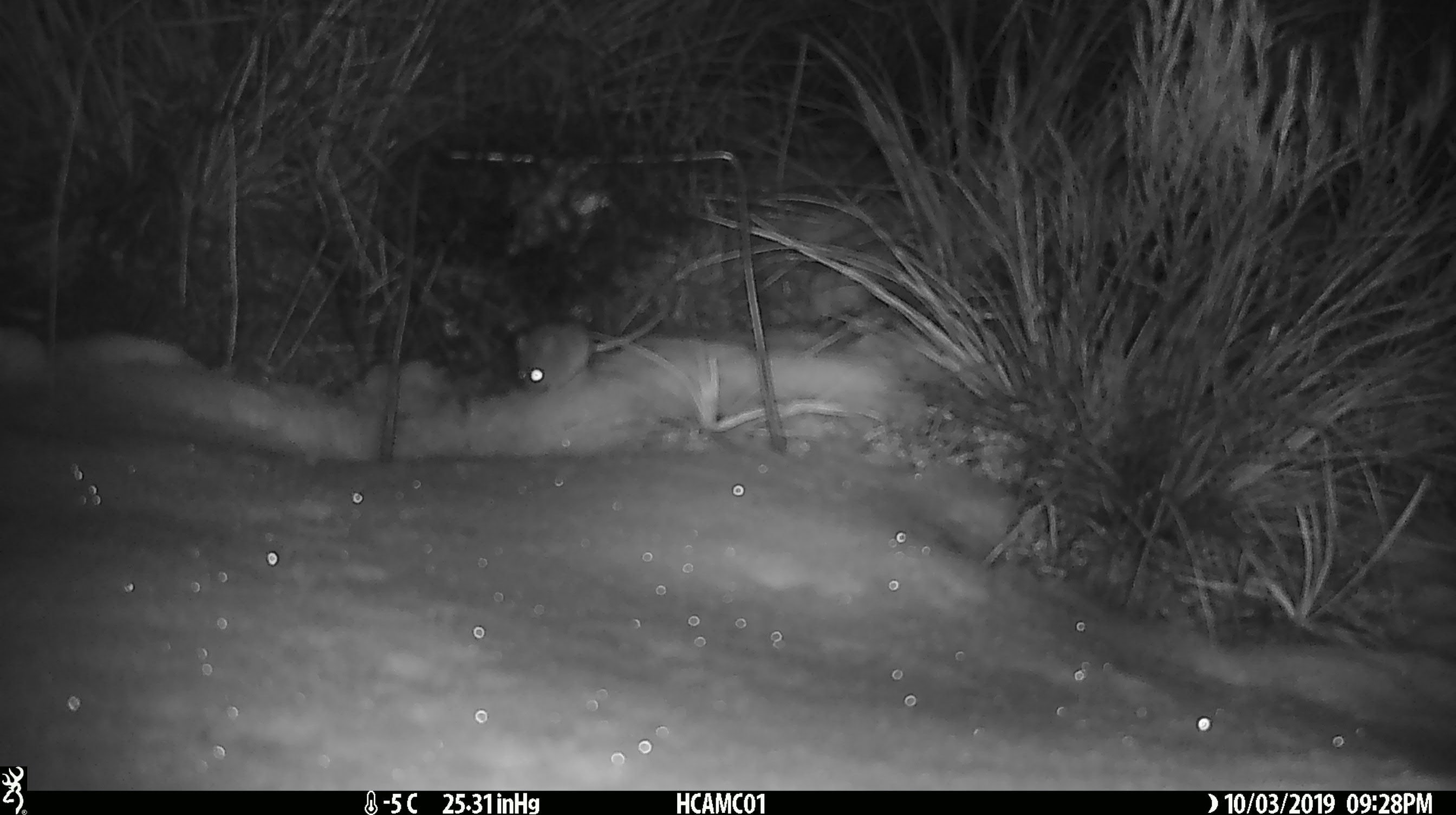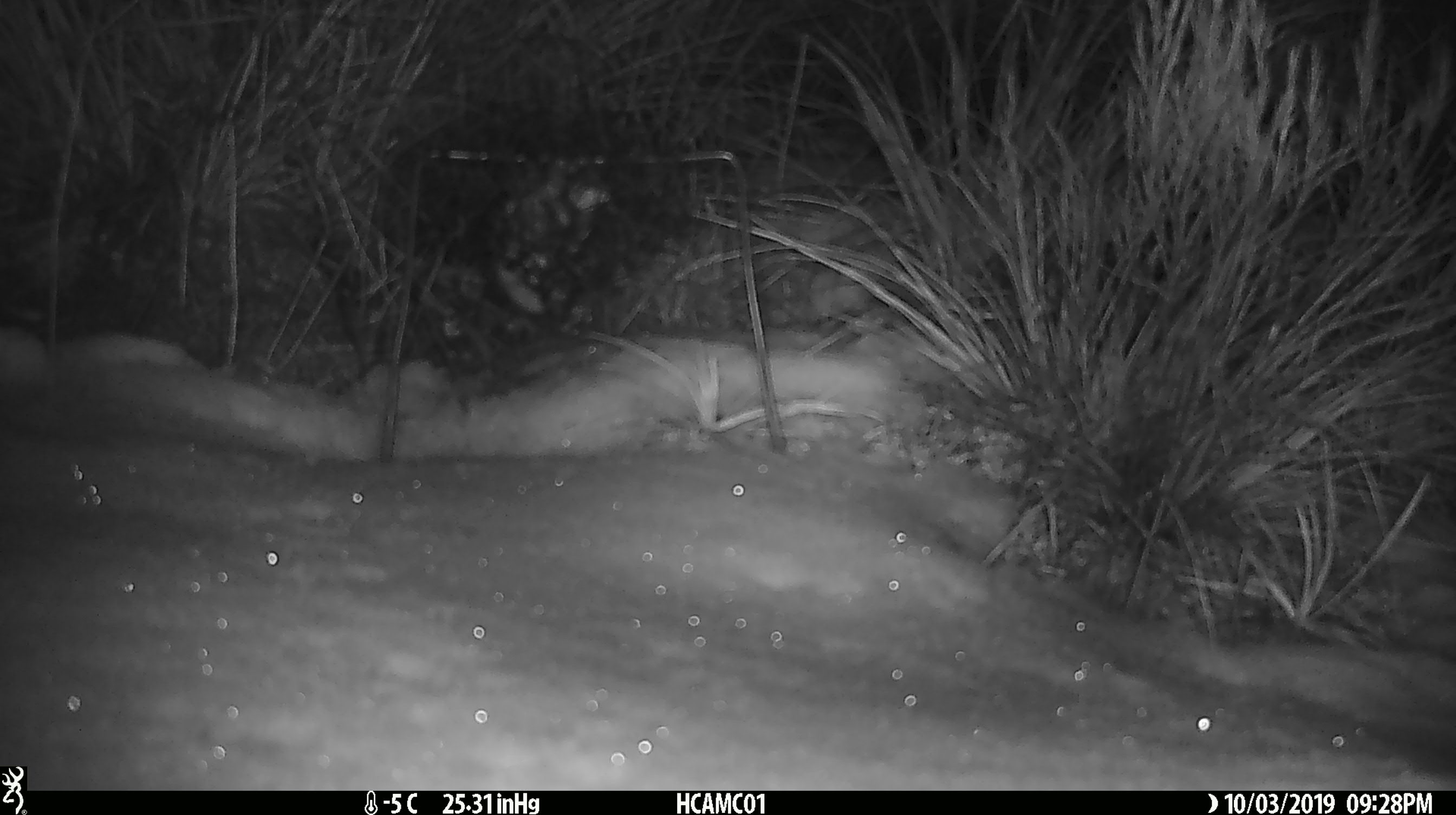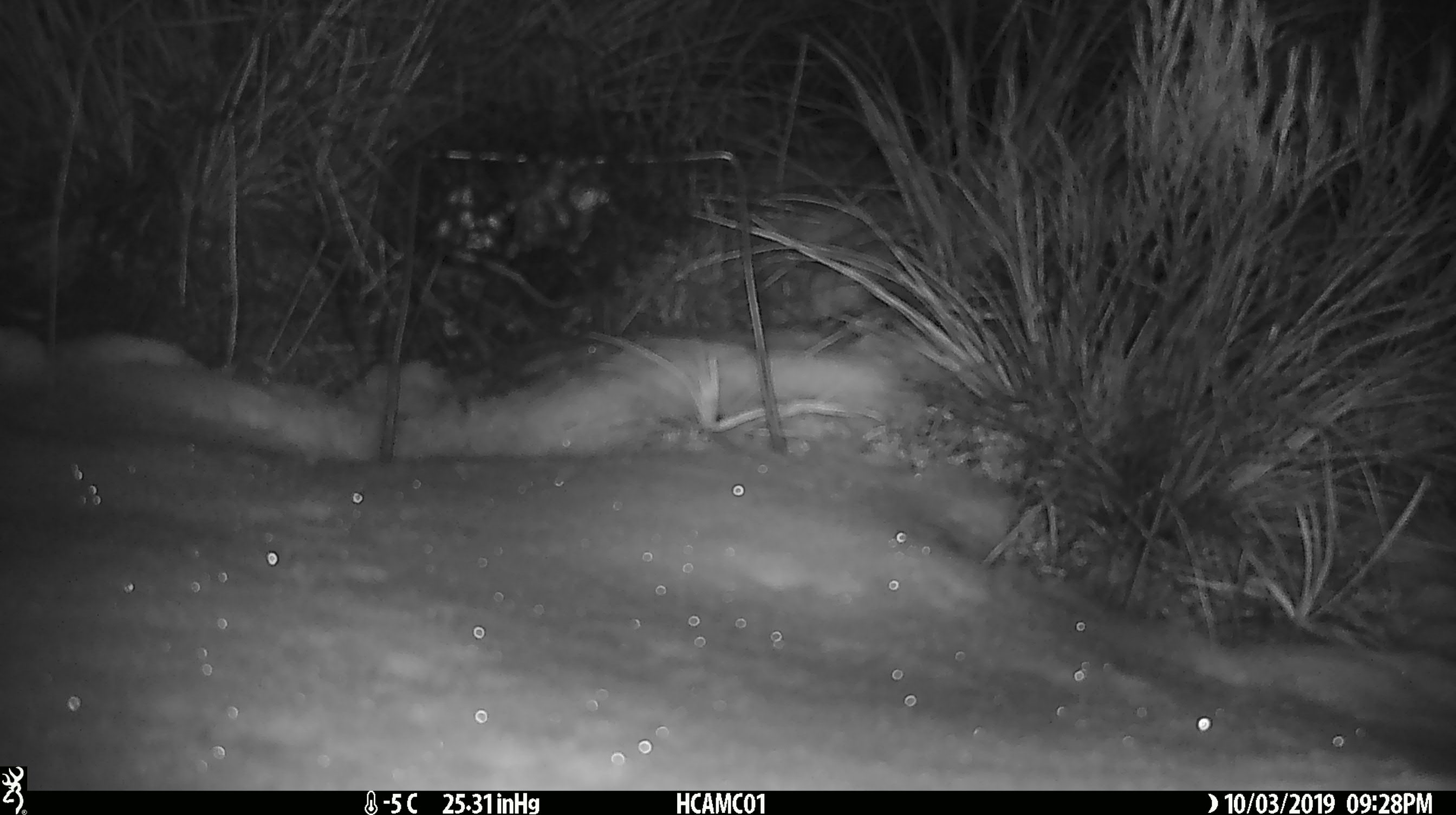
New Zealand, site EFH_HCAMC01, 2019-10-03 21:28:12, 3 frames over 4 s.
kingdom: Animalia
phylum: Chordata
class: Mammalia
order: Rodentia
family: Muridae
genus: Mus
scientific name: Mus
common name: mouse